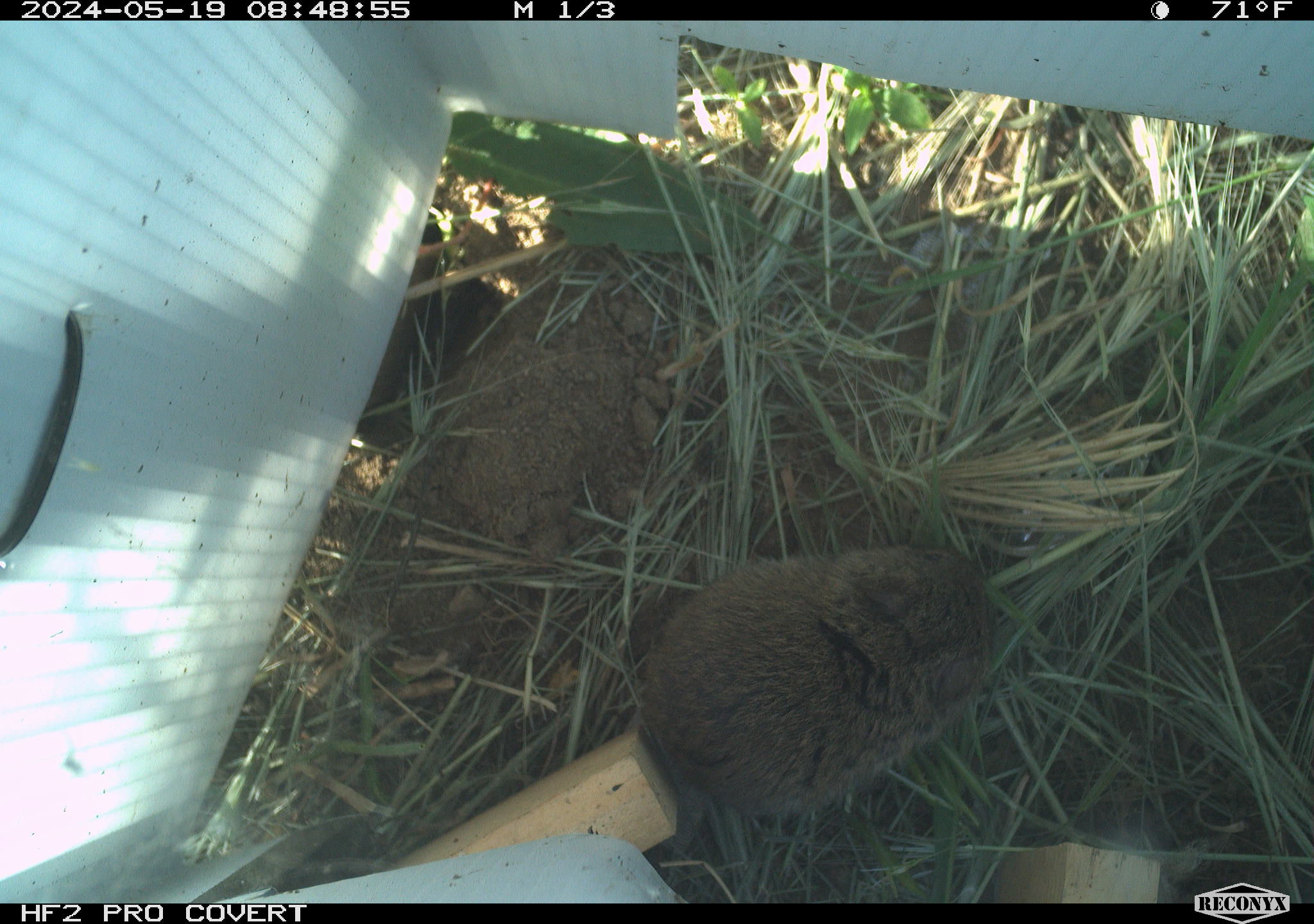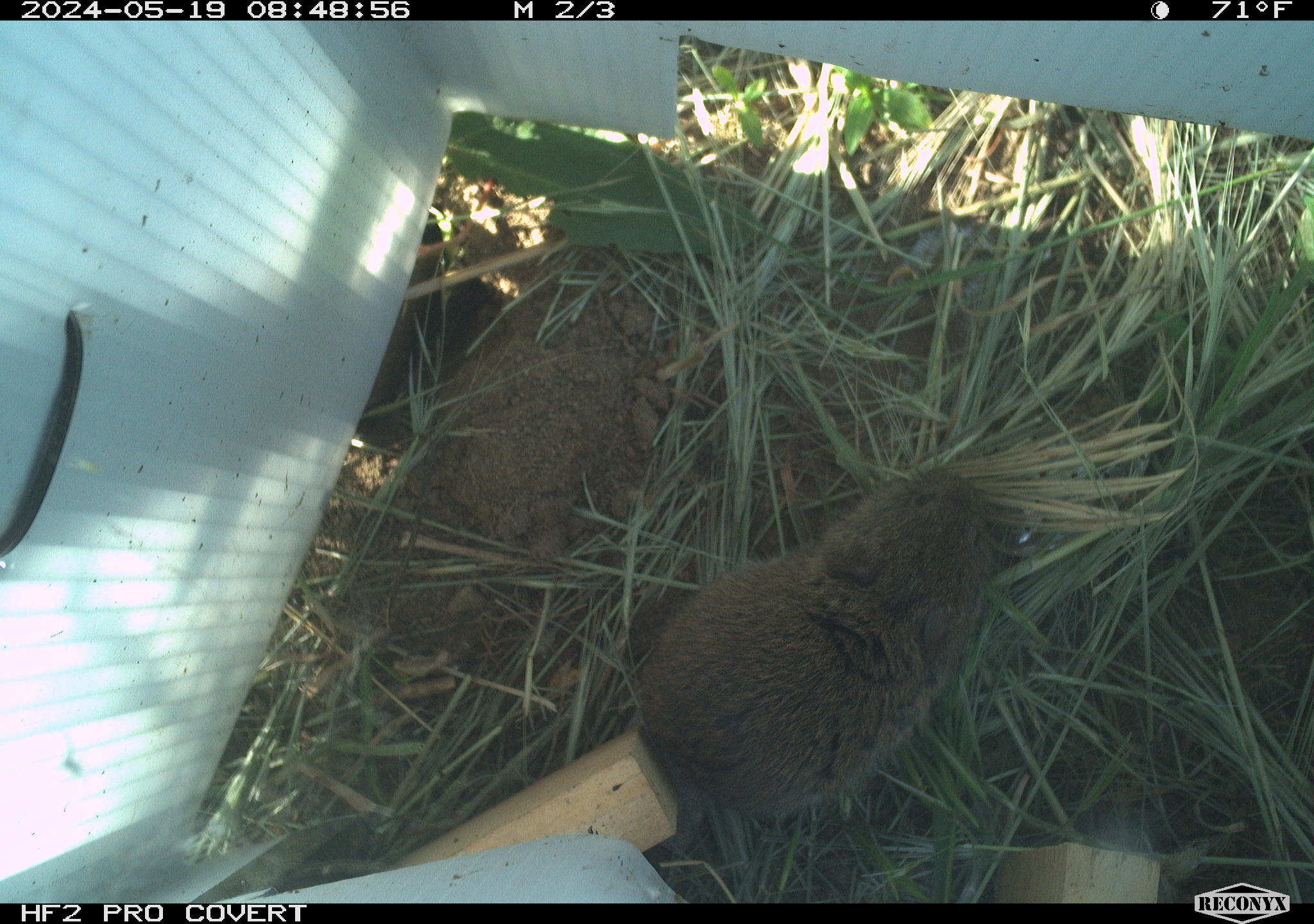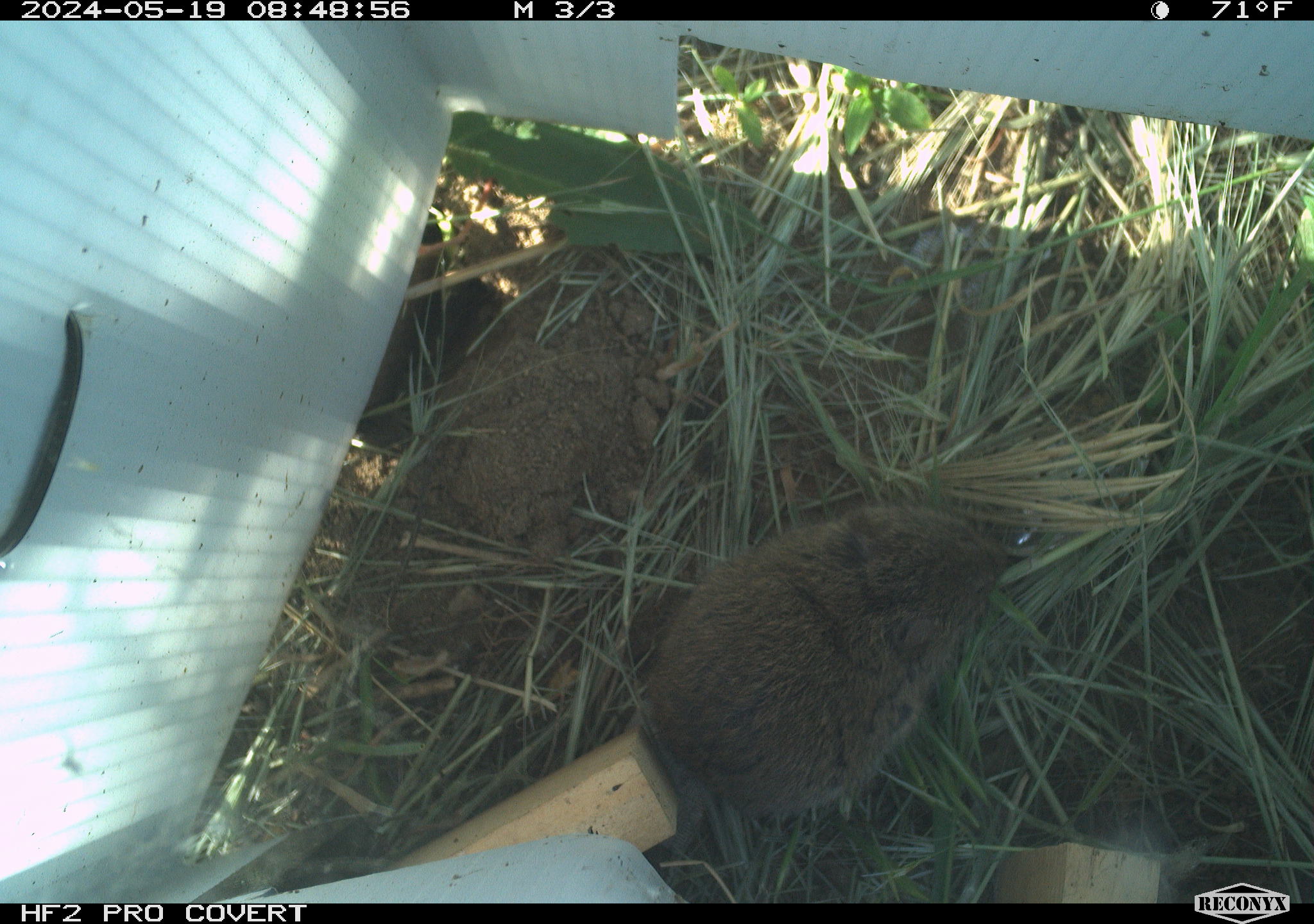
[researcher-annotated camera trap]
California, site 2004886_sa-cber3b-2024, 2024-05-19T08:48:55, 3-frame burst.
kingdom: Animalia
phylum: Chordata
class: Mammalia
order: Rodentia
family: Cricetidae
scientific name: Arvicolinae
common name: voles, lemmings, and muskrats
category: arvicolinae subfamily